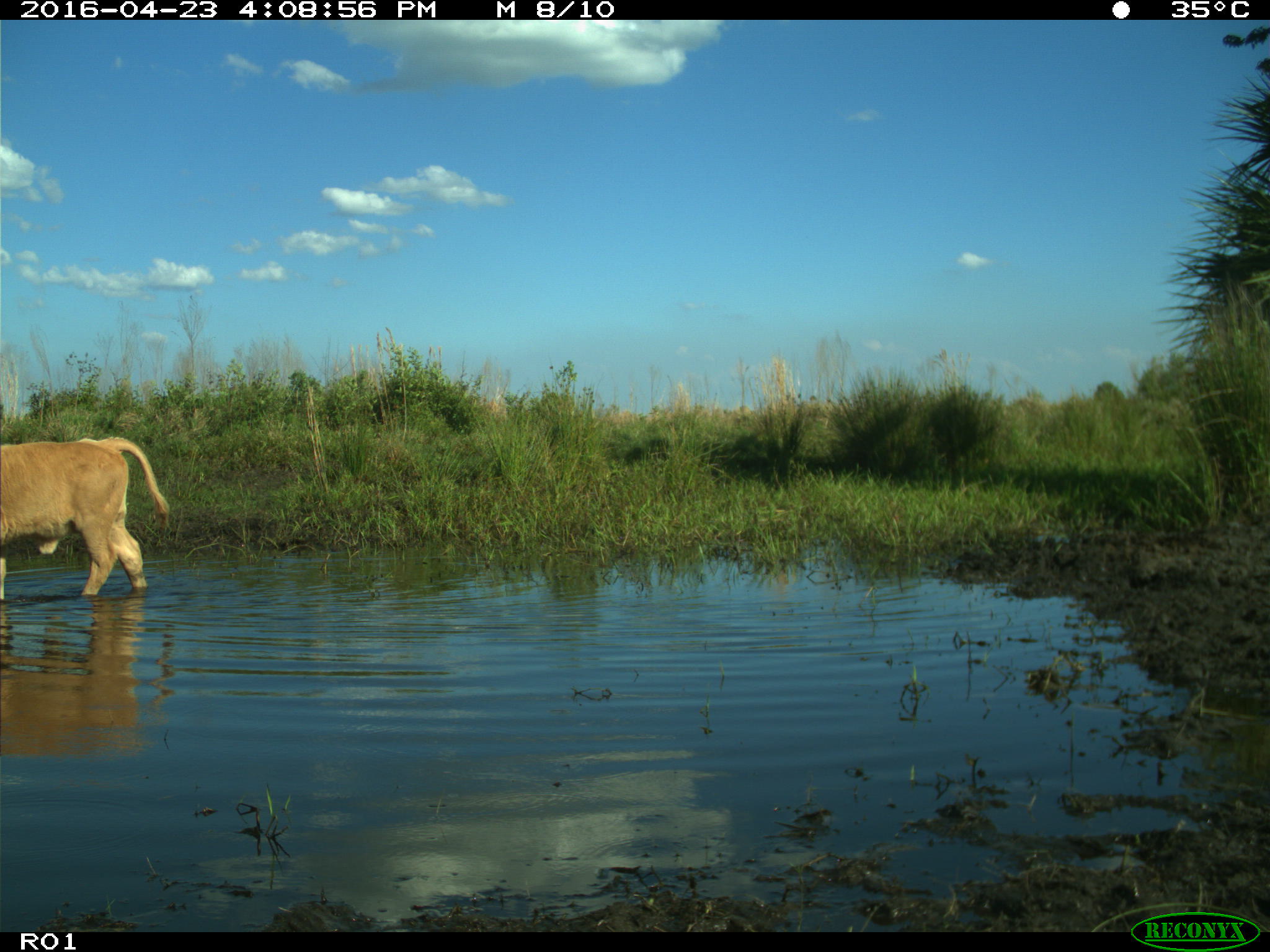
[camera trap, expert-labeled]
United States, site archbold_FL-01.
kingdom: Animalia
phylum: Chordata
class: Mammalia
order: Artiodactyla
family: Bovidae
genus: Bos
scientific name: Bos taurus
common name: domestic cow